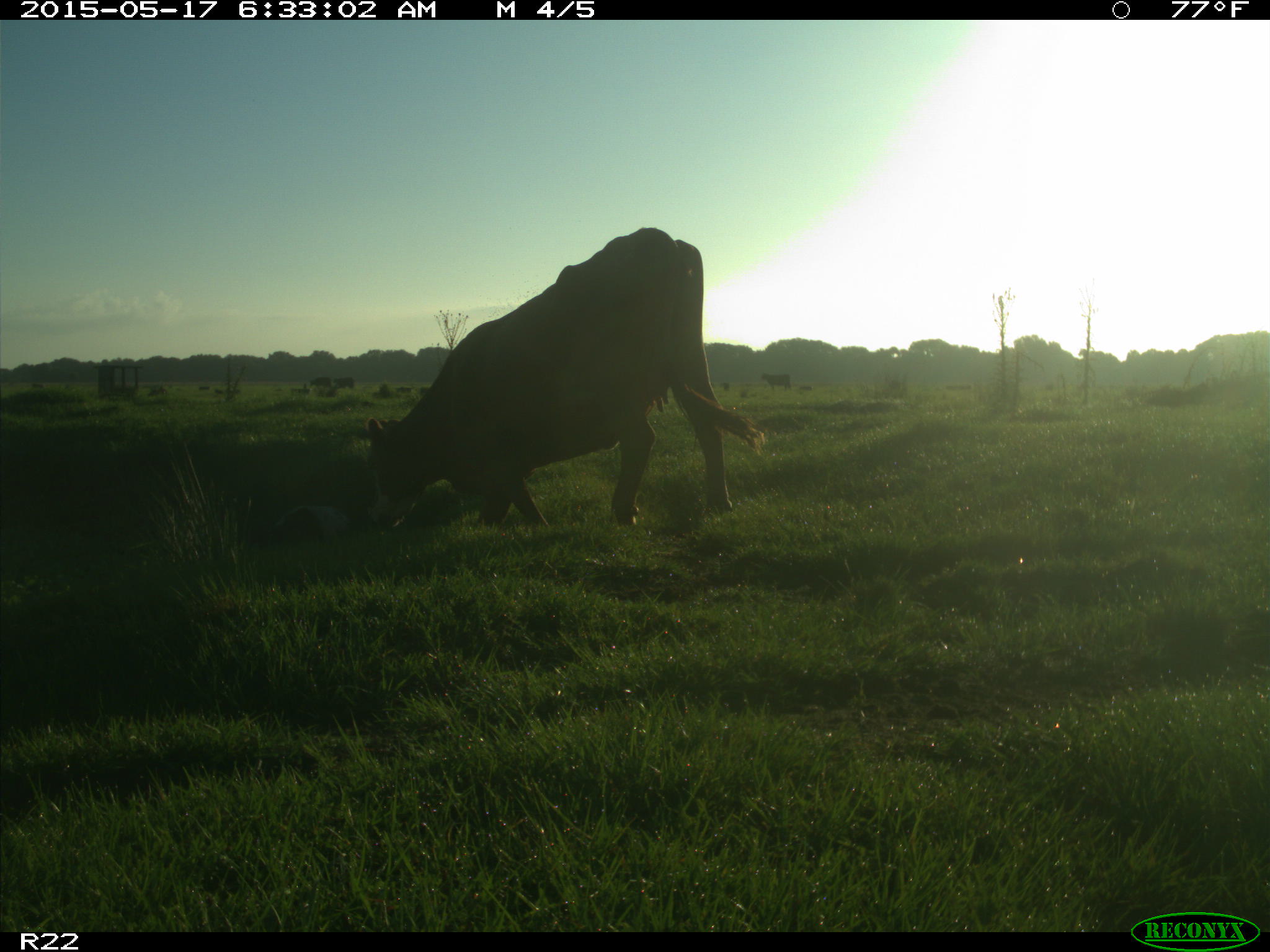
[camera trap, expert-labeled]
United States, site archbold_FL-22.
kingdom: Animalia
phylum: Chordata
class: Mammalia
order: Artiodactyla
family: Bovidae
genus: Bos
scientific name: Bos taurus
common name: domestic cow